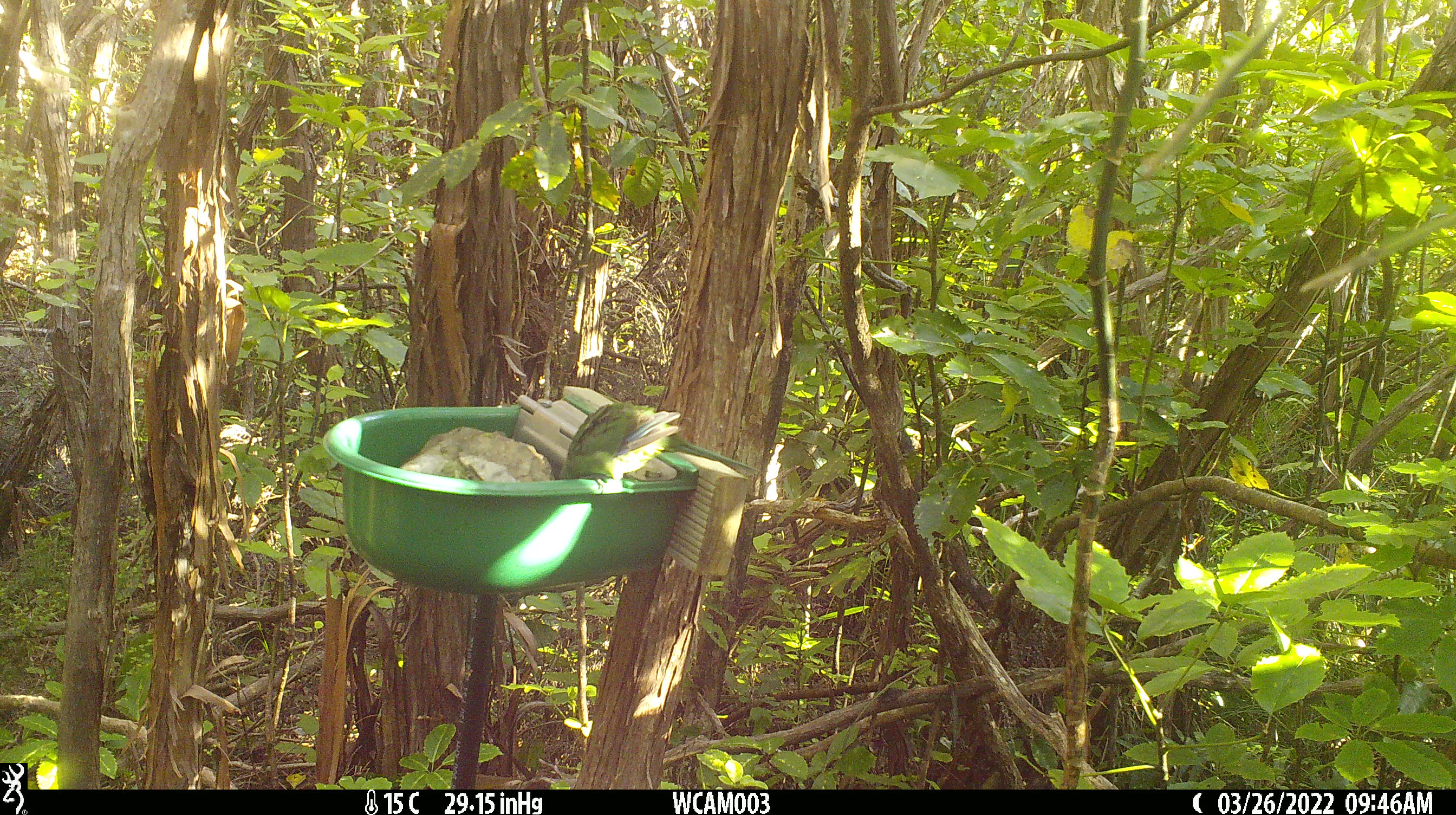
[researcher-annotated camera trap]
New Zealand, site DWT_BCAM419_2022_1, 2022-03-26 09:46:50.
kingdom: Animalia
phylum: Chordata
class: Aves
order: Psittaciformes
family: Psittaculidae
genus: Cyanoramphus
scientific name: Cyanoramphus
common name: parakeet